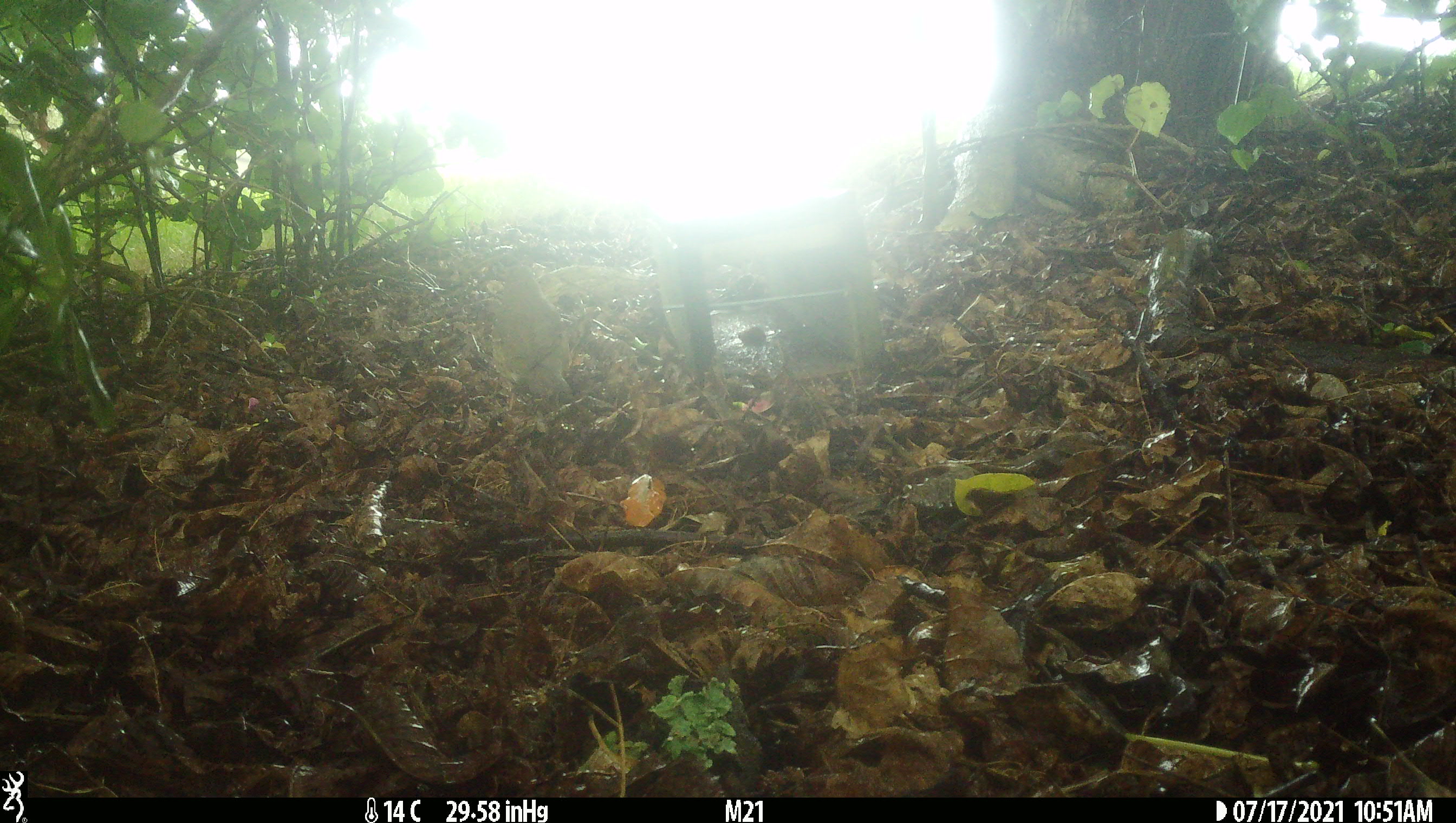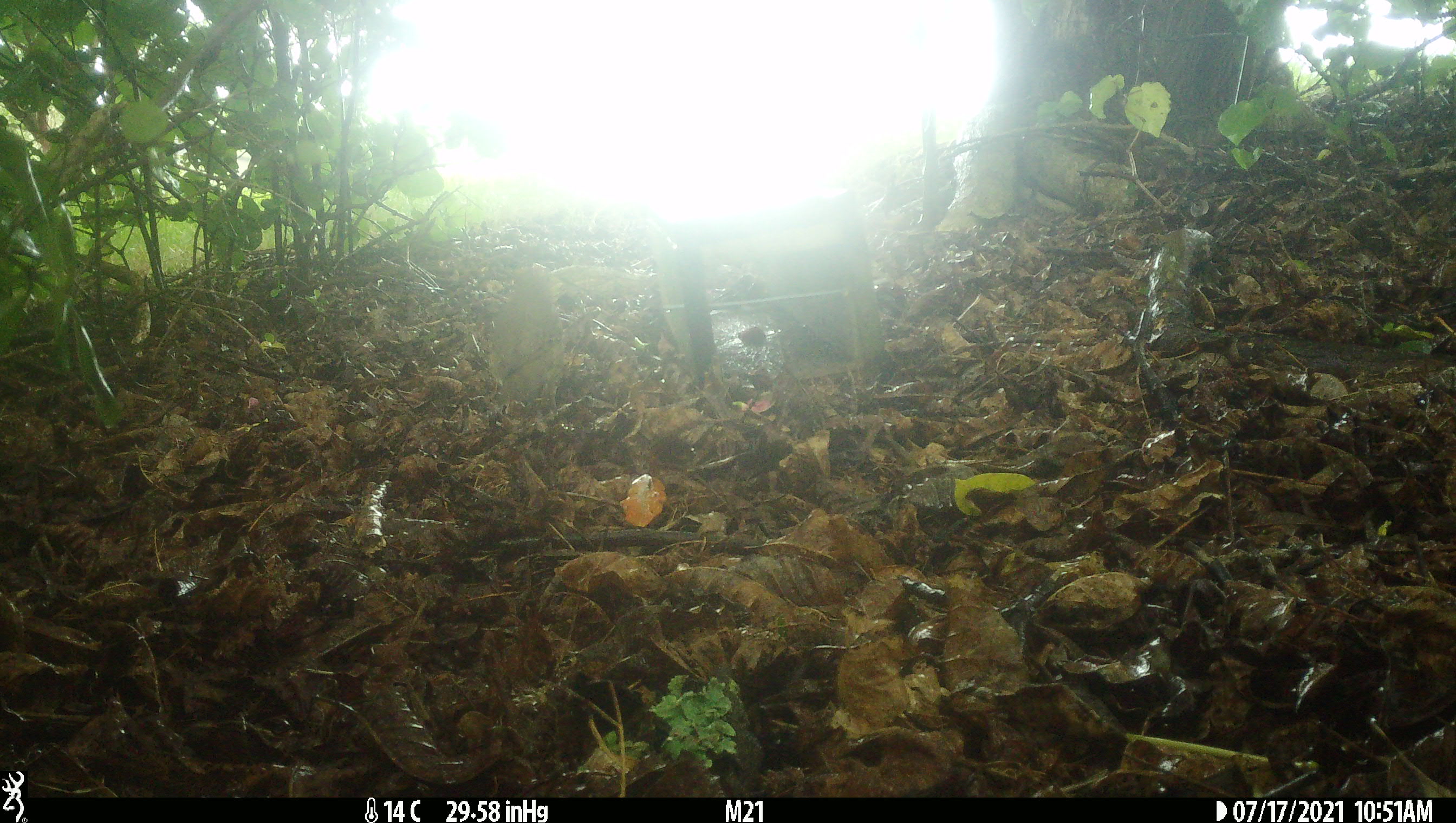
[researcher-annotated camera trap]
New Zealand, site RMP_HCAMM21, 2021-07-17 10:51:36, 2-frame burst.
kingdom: Animalia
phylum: Chordata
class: Aves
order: Passeriformes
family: Turdidae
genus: Turdus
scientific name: Turdus philomelos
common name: song thrush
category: thrush